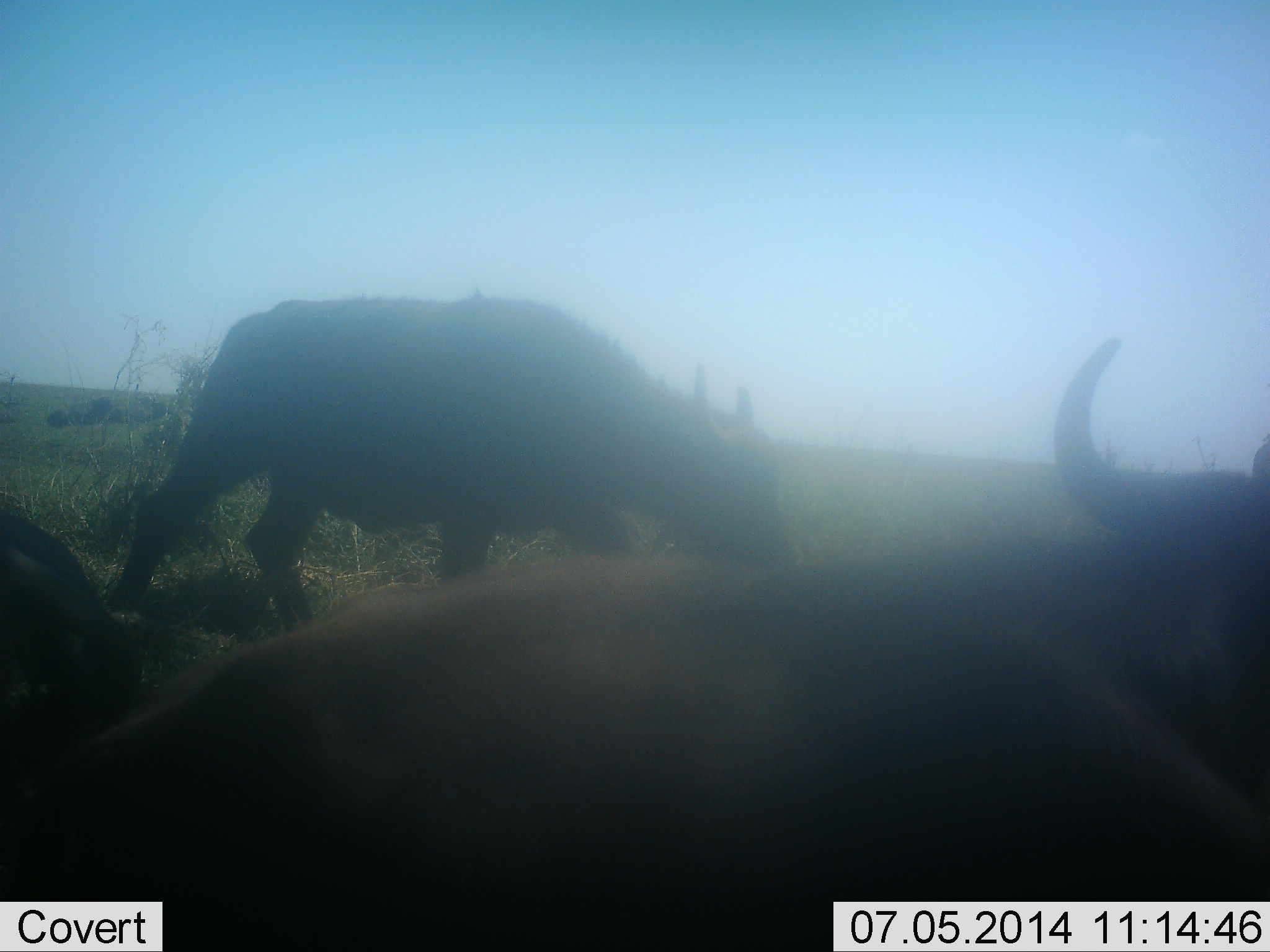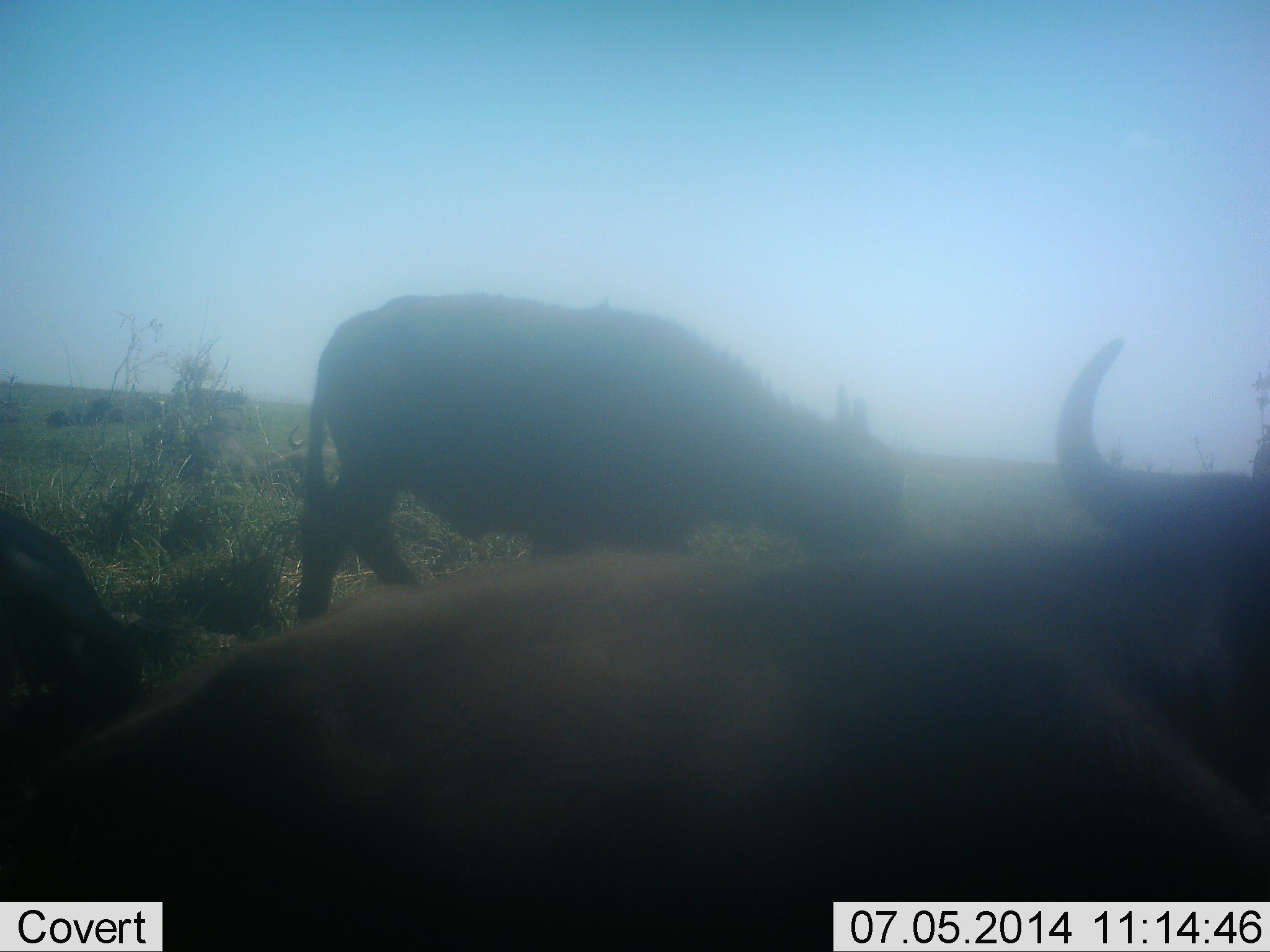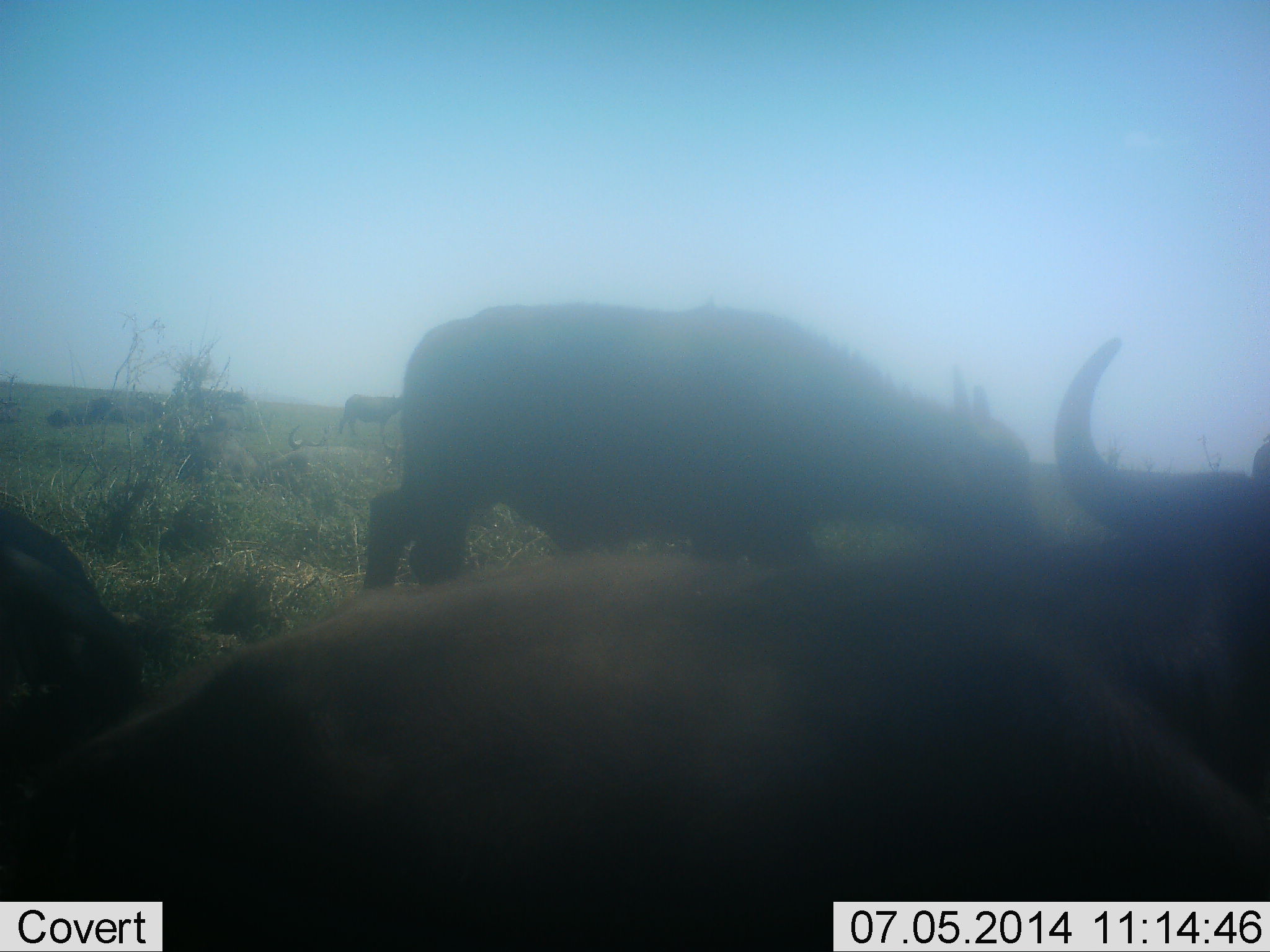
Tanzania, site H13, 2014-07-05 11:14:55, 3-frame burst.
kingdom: Animalia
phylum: Chordata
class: Mammalia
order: Artiodactyla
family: Bovidae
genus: Syncerus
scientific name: Syncerus caffer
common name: cape buffalo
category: buffalo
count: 3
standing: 40%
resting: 80%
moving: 80%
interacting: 0%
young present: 0%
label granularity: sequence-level